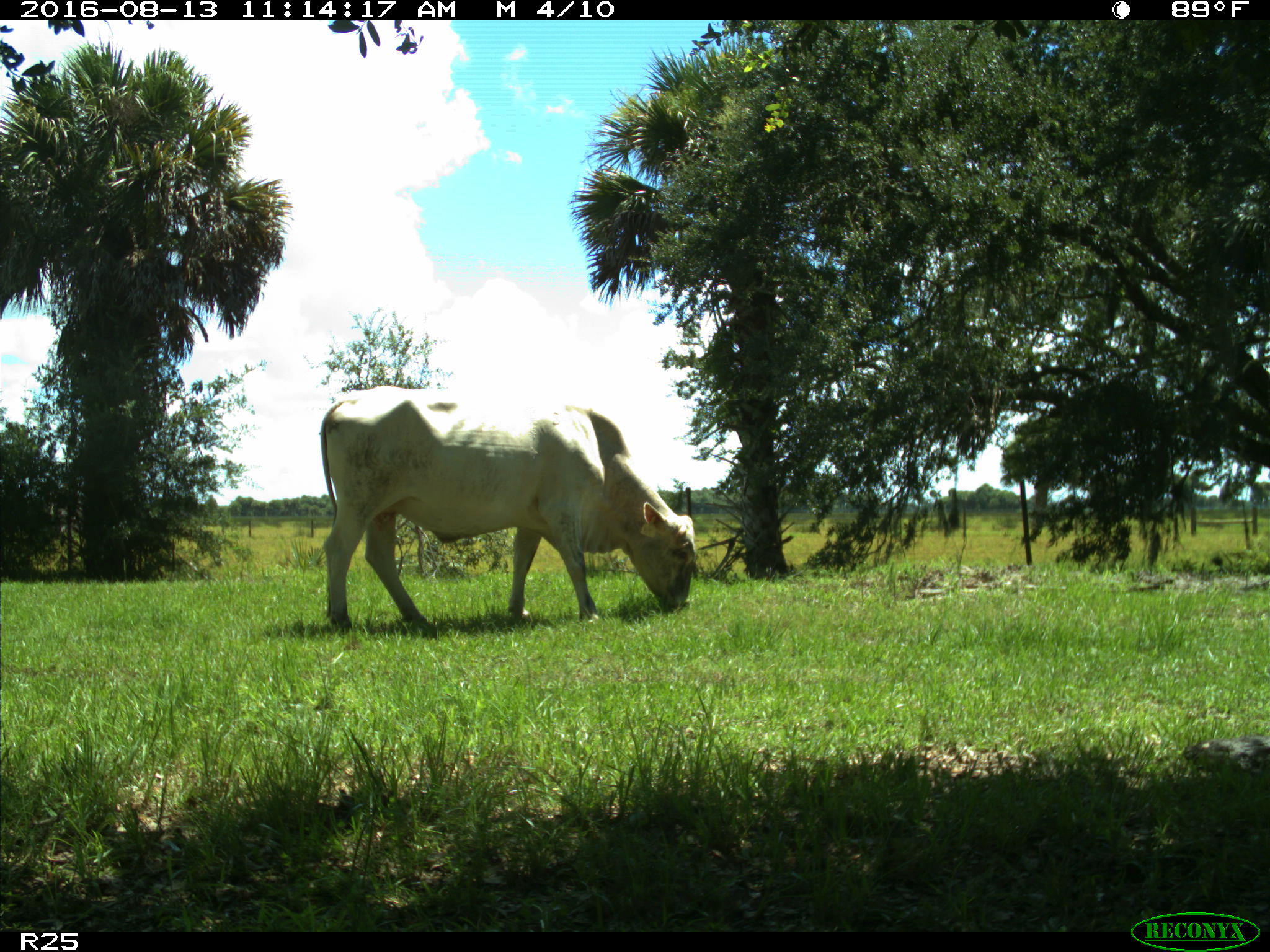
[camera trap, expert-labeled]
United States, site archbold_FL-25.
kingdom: Animalia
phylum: Chordata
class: Mammalia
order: Artiodactyla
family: Bovidae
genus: Bos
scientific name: Bos taurus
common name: domestic cow